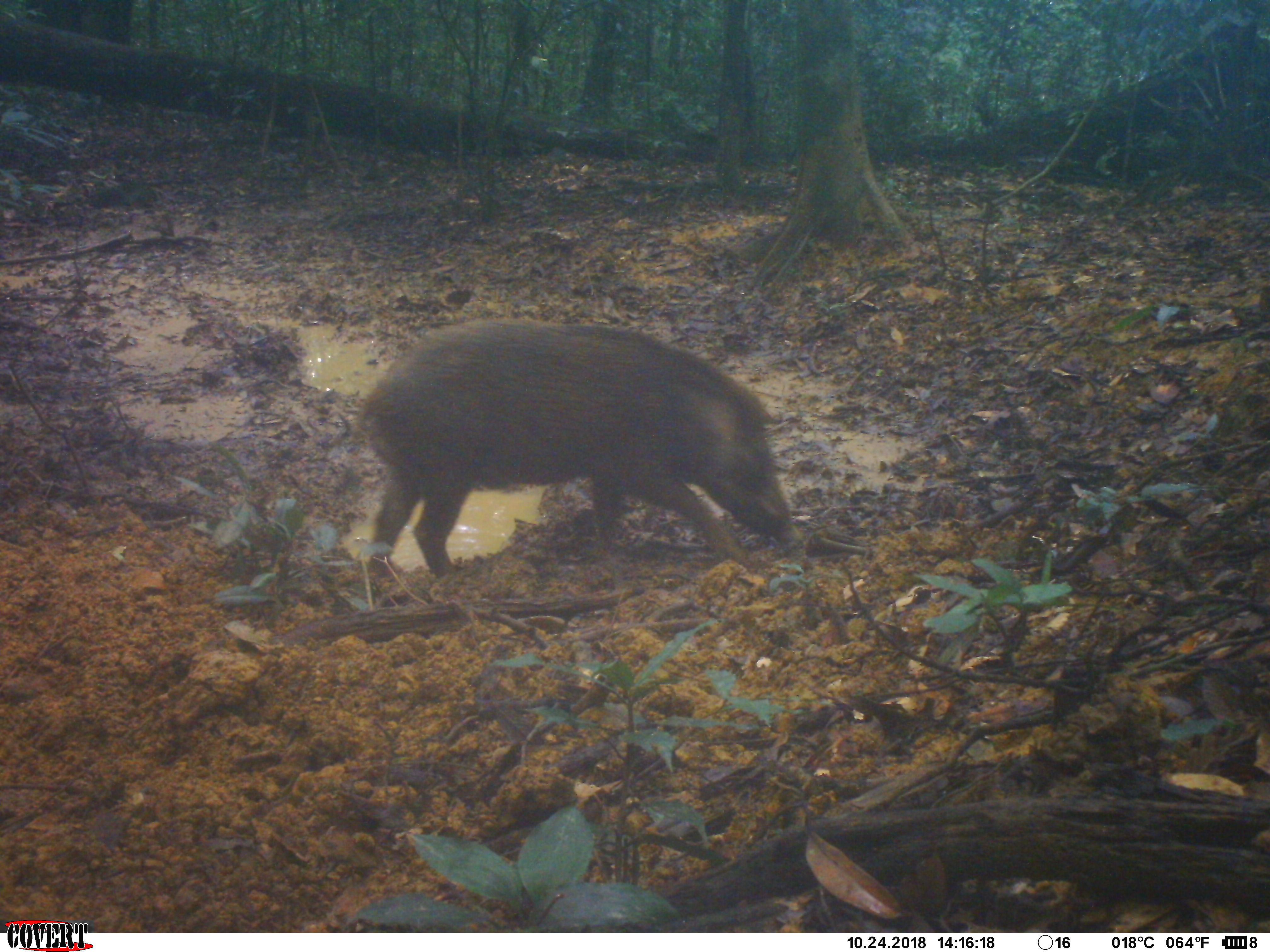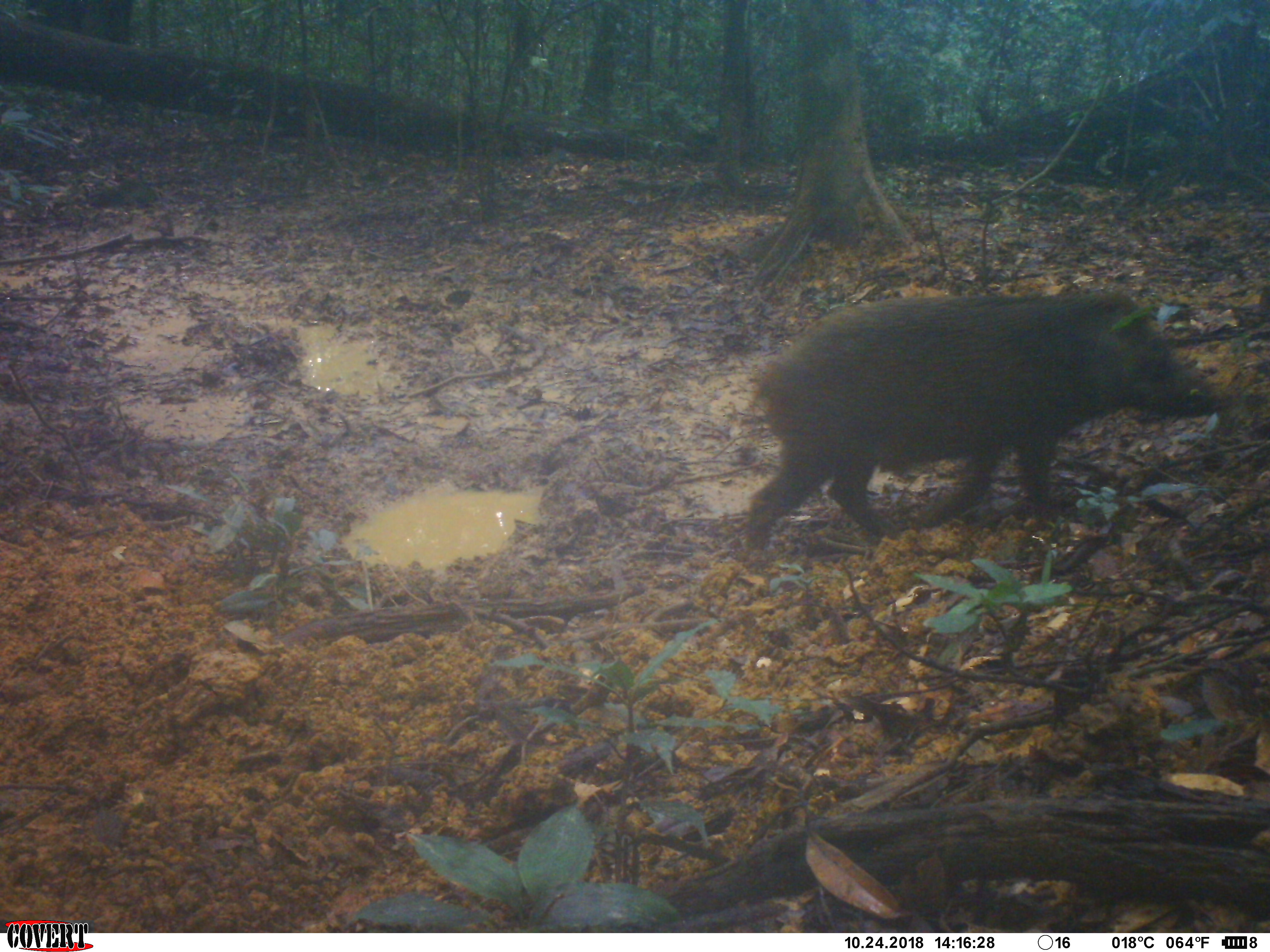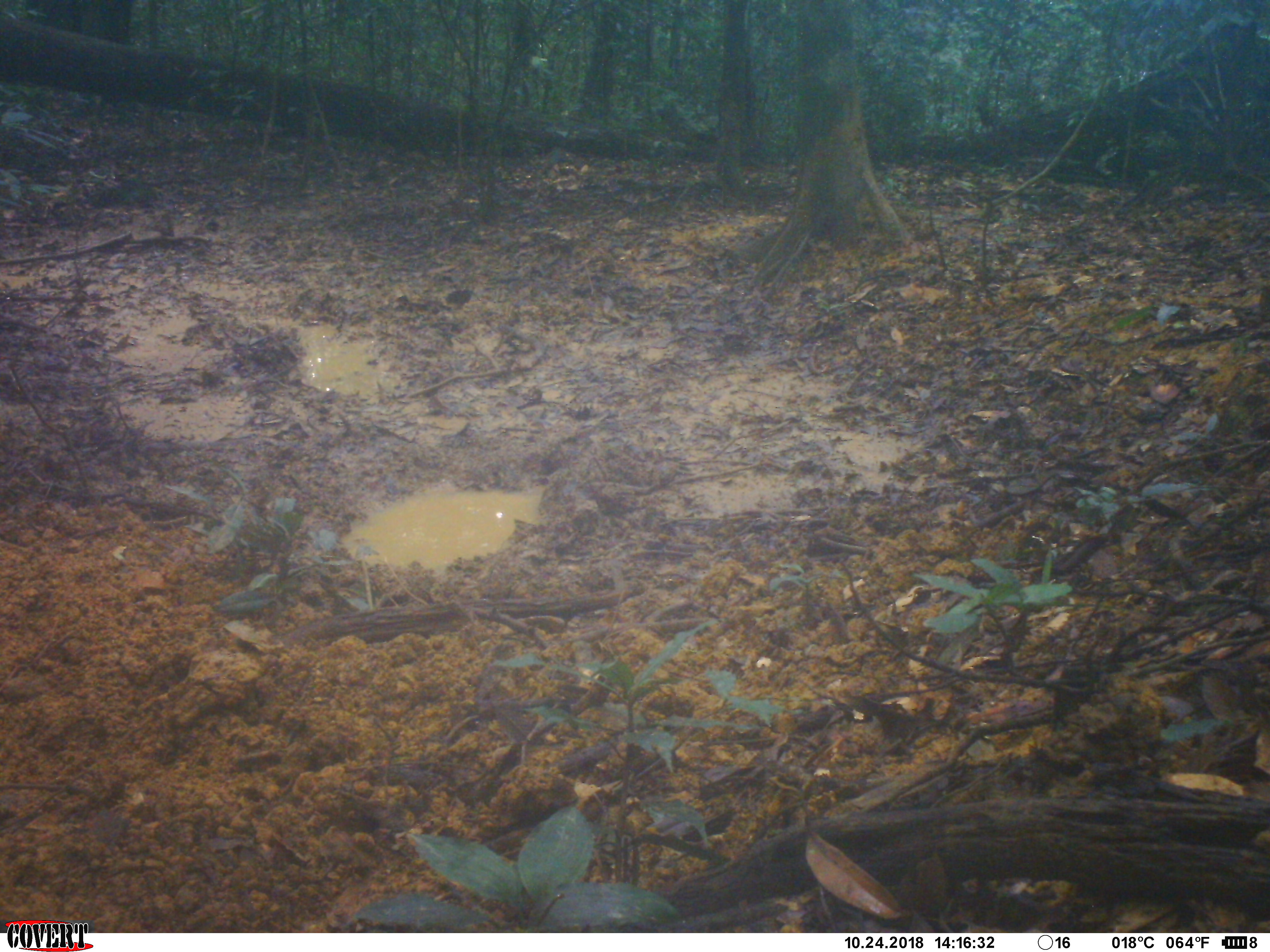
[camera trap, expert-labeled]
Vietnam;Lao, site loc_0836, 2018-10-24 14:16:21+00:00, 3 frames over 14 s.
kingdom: Animalia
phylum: Chordata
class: Mammalia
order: Artiodactyla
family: Suidae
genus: Sus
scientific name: Sus scrofa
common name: eurasian wild pig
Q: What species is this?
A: Eurasian wild pig (Sus scrofa).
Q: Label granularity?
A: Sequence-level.